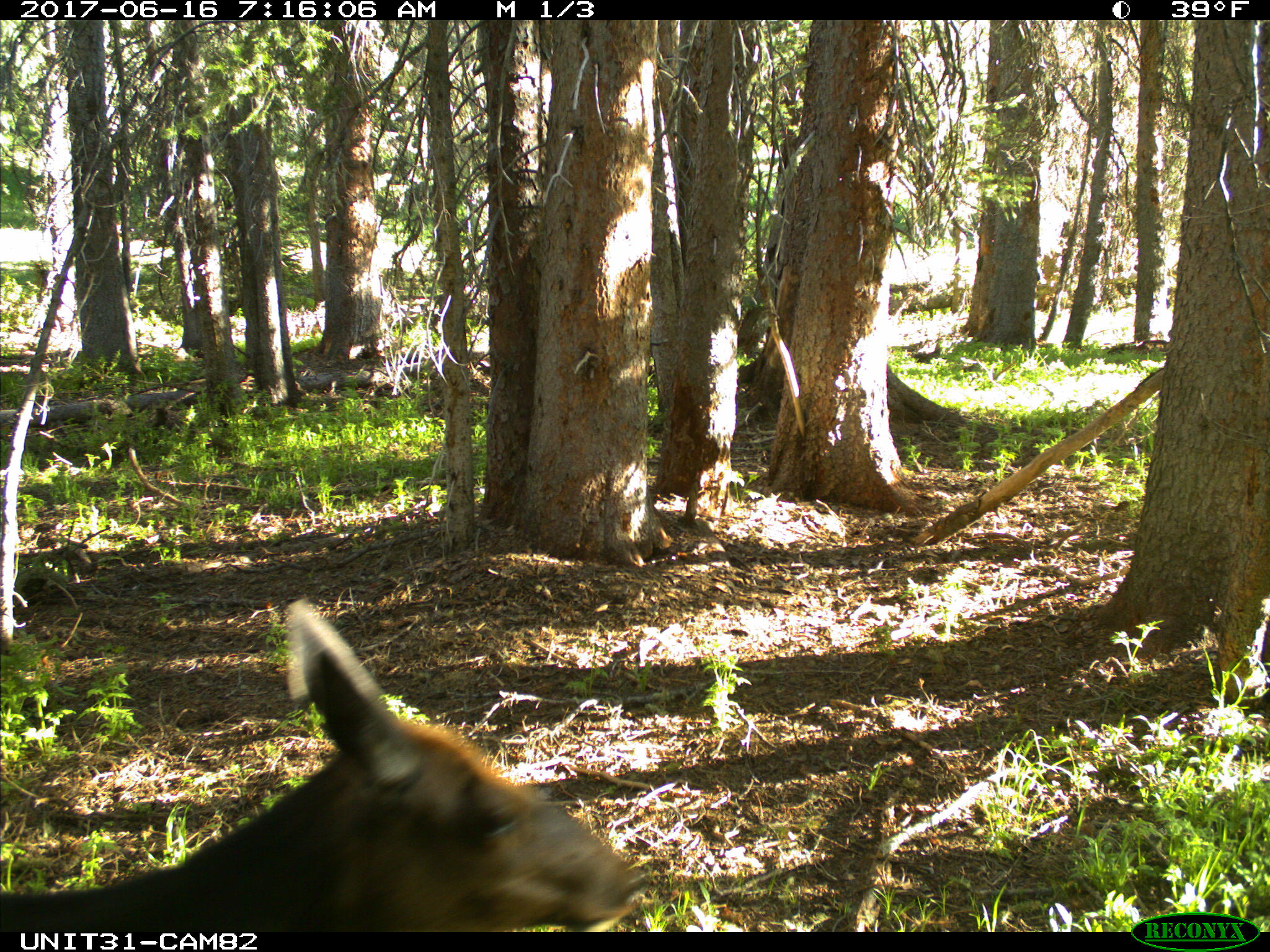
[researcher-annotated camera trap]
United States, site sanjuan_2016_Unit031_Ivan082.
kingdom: Animalia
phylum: Chordata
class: Mammalia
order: Artiodactyla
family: Cervidae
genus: Cervus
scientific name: Cervus elaphus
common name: red deer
Cervus elaphus (red deer).